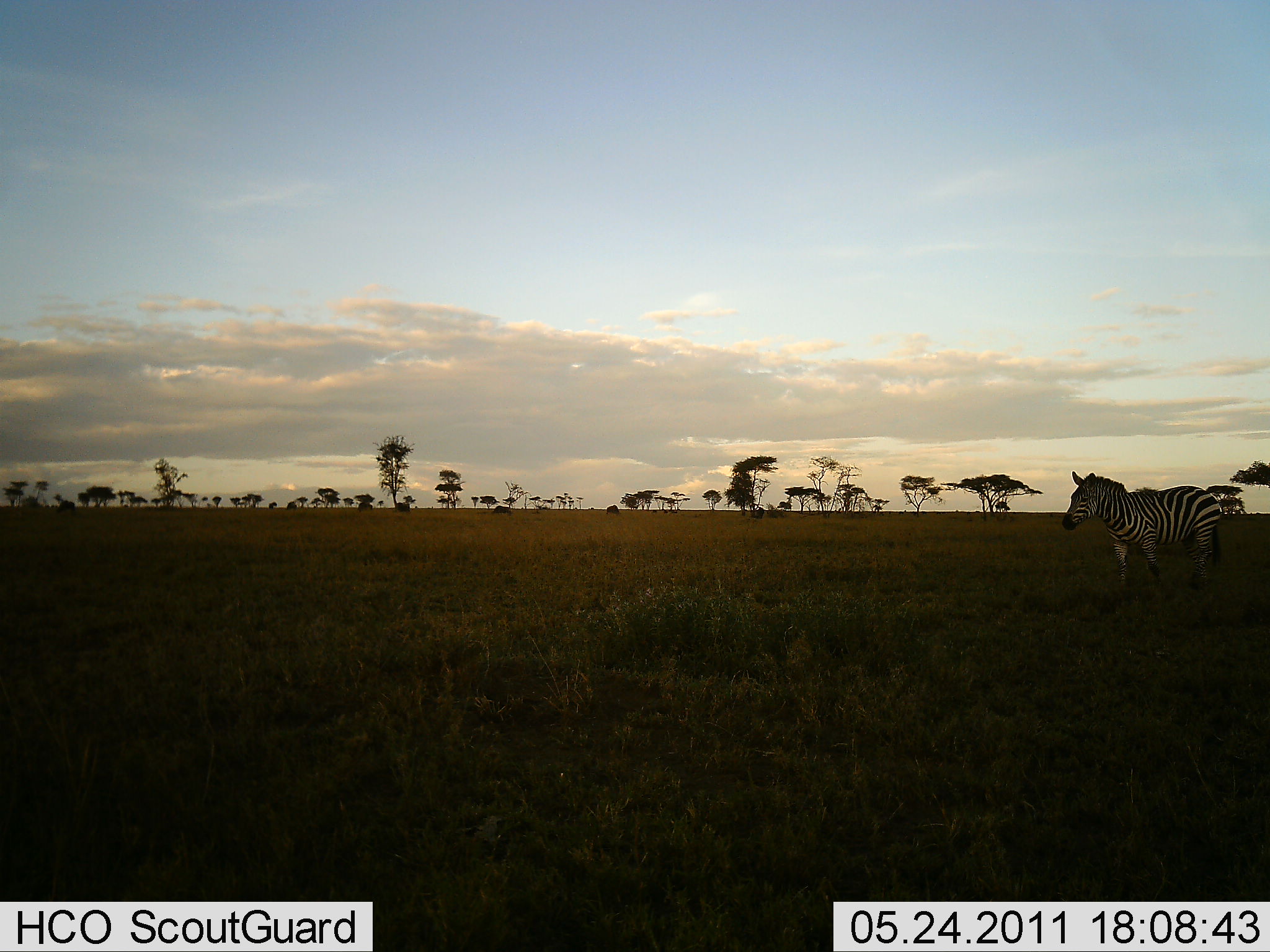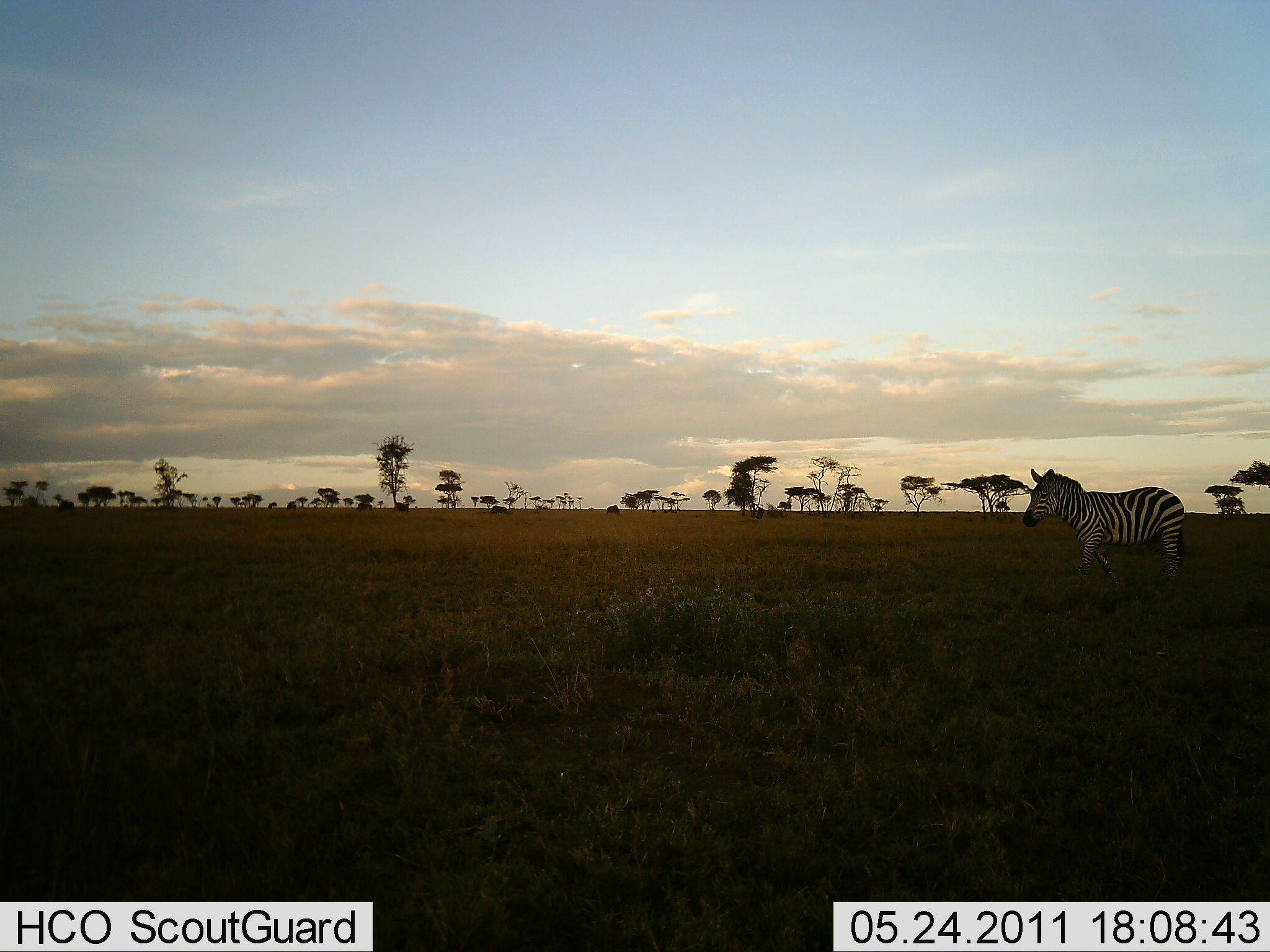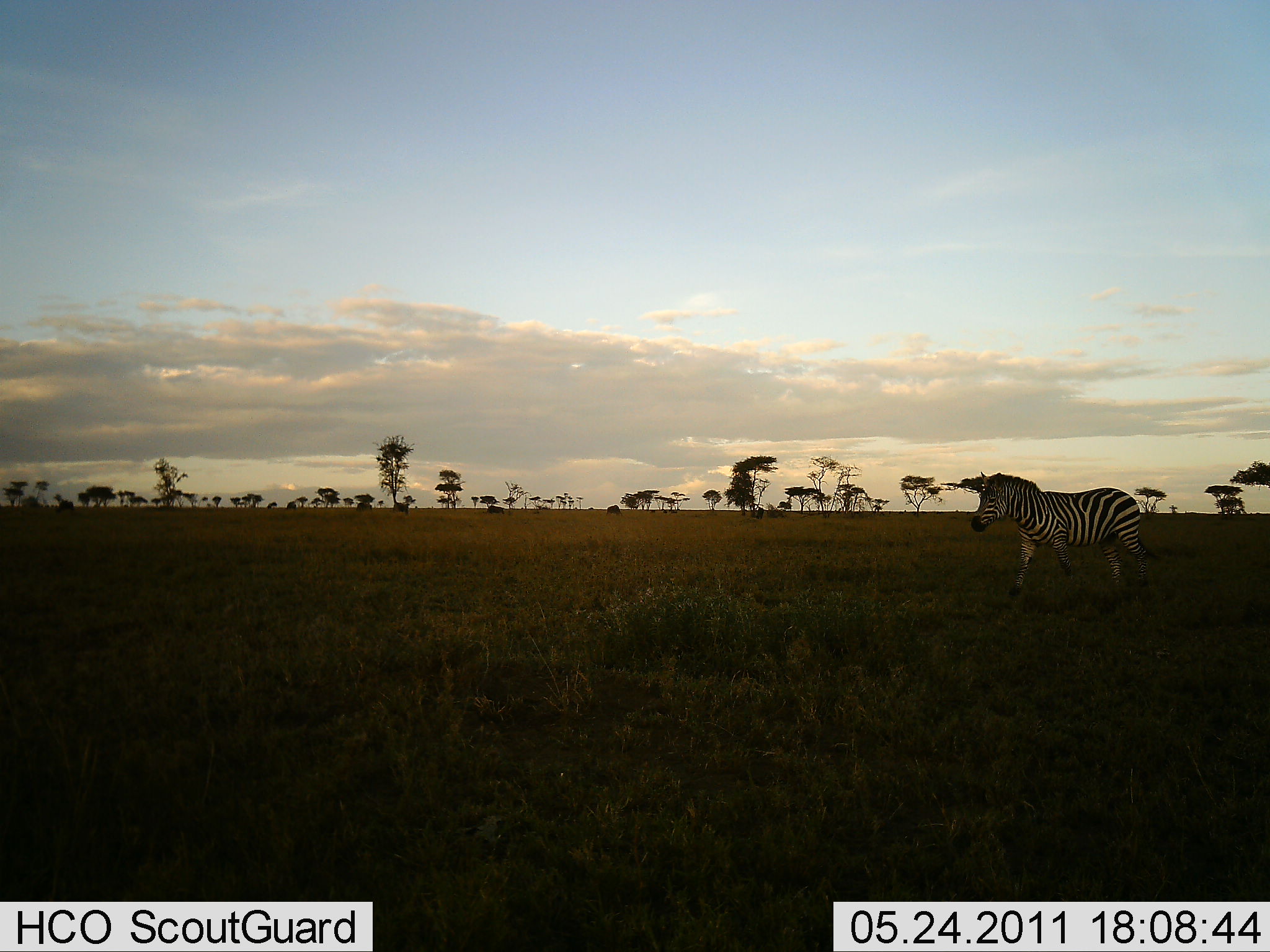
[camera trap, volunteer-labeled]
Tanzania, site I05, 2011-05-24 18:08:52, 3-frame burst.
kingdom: Animalia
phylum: Chordata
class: Mammalia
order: Perissodactyla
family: Equidae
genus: Equus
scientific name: Equus quagga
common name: plains zebra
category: zebra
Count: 1.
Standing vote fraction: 0%.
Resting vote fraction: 0%.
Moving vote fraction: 100%.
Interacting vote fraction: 0%.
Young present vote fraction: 0%.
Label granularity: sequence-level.